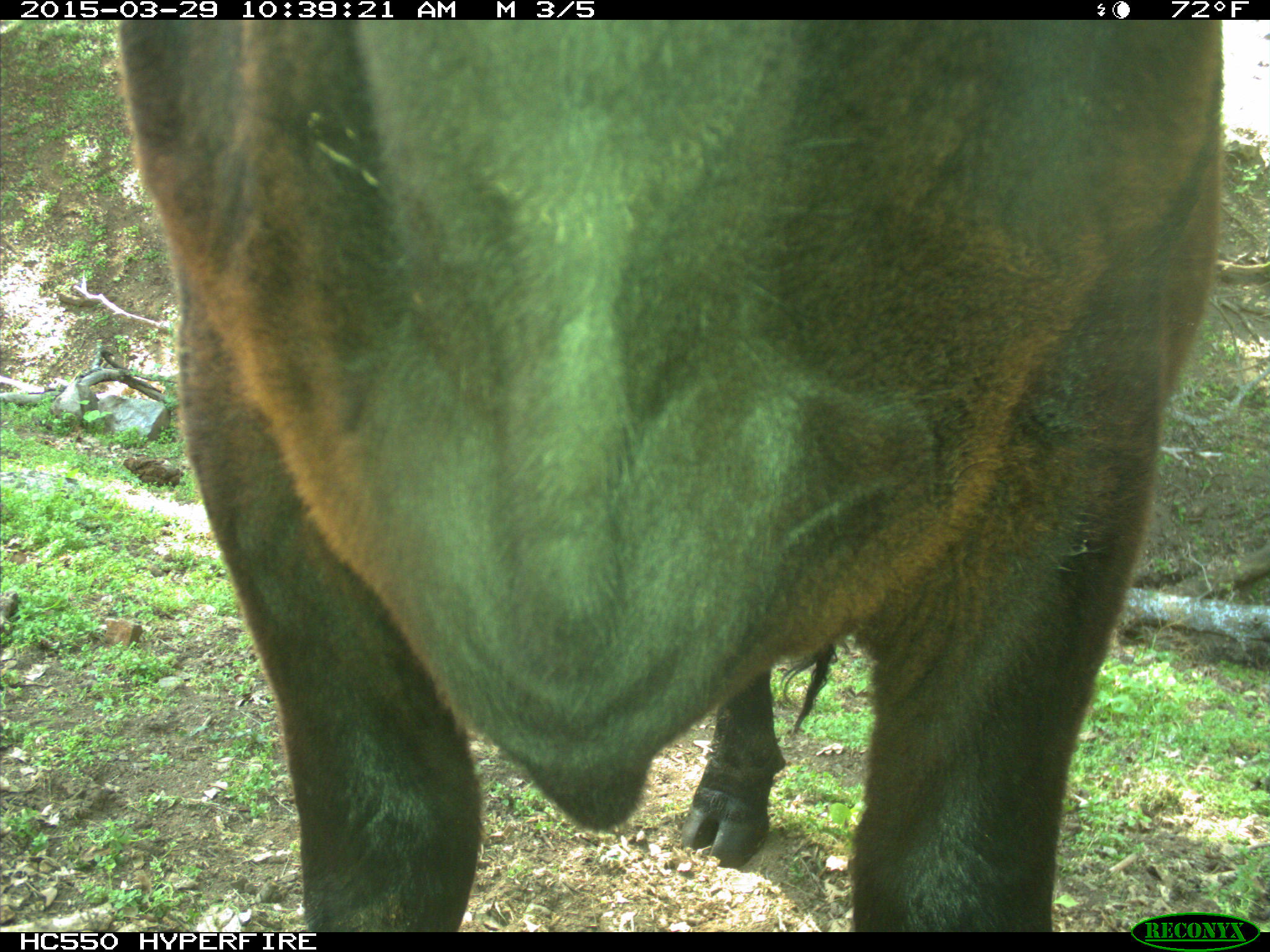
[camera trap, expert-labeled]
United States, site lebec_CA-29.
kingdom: Animalia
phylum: Chordata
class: Mammalia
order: Artiodactyla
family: Bovidae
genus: Bos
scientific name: Bos taurus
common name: domestic cow